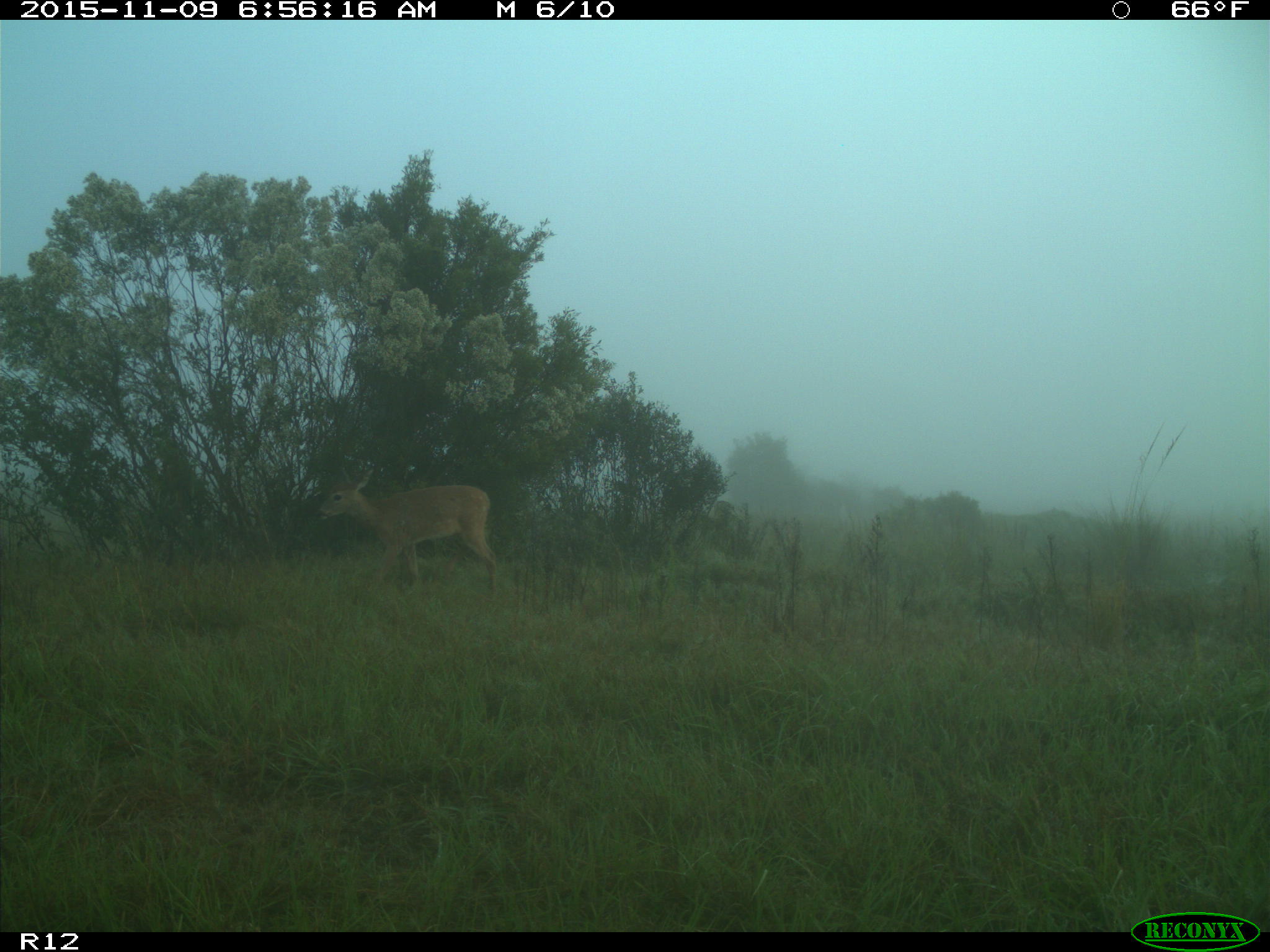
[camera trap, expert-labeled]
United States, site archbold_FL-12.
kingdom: Animalia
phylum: Chordata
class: Mammalia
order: Artiodactyla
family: Cervidae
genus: Odocoileus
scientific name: Odocoileus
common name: deer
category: unidentified deer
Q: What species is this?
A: Unidentified deer (deer) (Odocoileus).